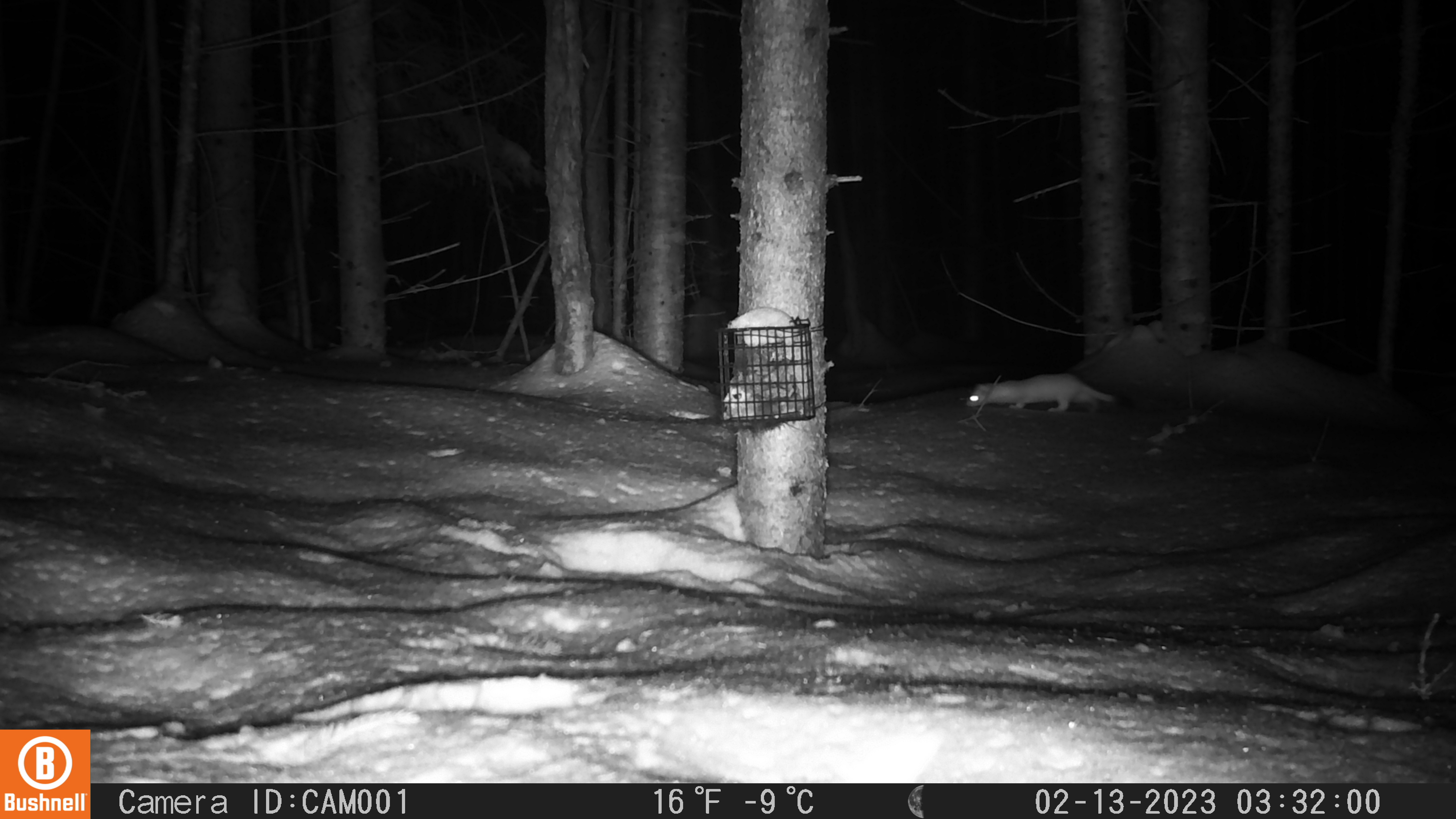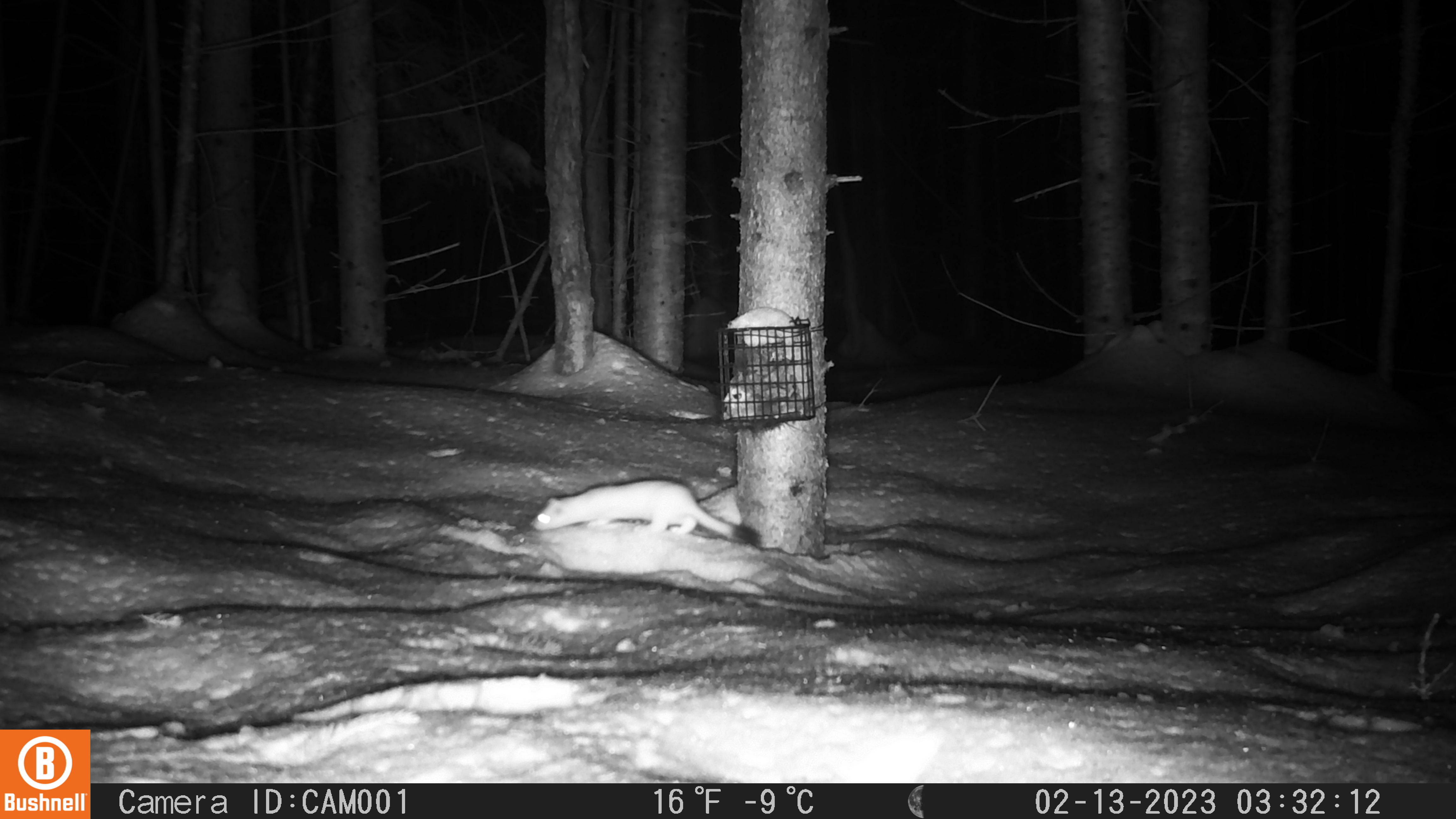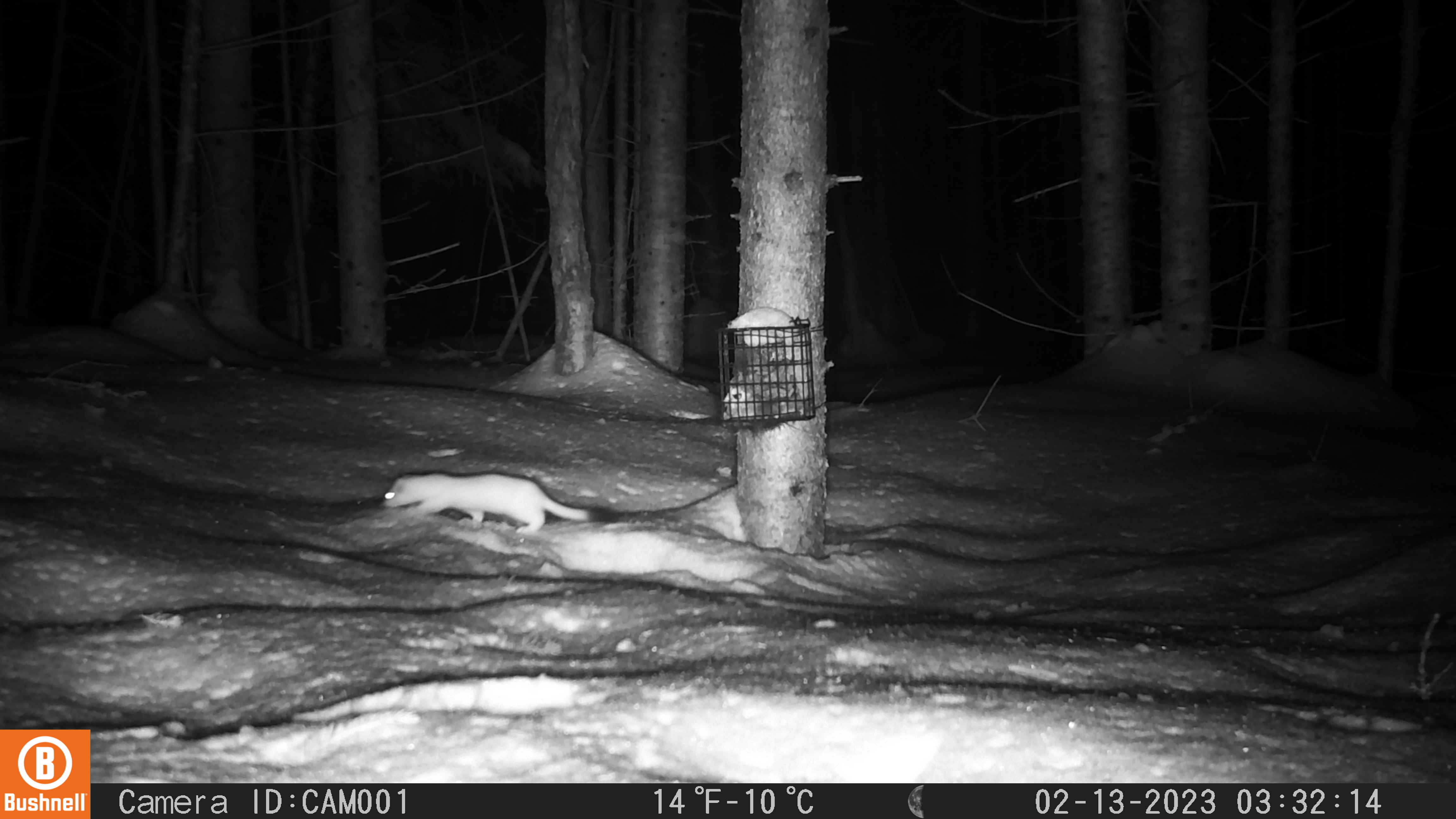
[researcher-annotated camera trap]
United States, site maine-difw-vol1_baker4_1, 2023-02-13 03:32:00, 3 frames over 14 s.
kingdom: Animalia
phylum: Chordata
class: Mammalia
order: Carnivora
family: Mustelidae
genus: Neogale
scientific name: Neogale frenata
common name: long-tailed weasel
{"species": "long-tailed weasel (Neogale frenata)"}